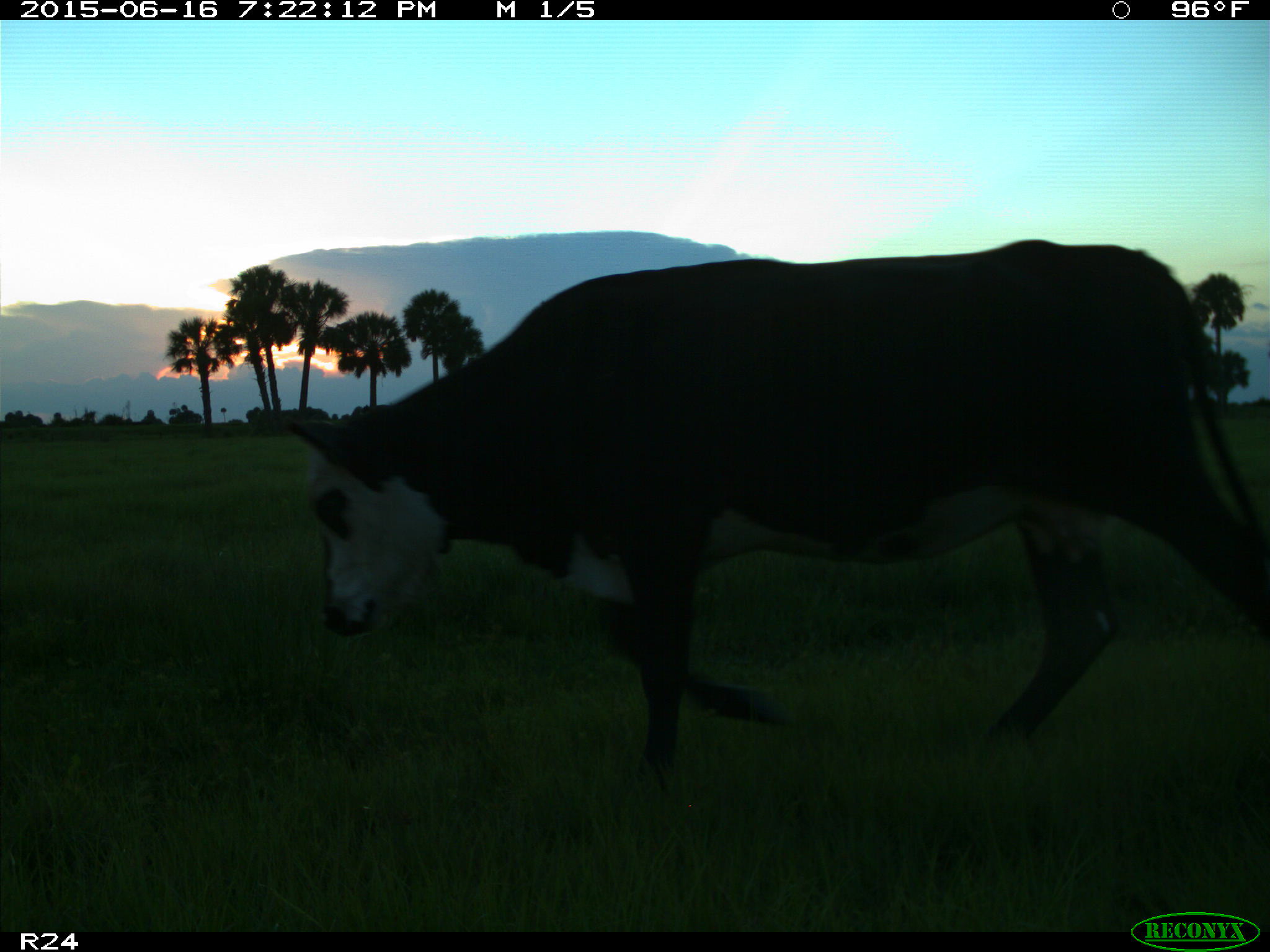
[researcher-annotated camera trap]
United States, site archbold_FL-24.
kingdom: Animalia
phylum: Chordata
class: Mammalia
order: Artiodactyla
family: Bovidae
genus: Bos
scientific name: Bos taurus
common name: domestic cow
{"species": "Bos taurus (domestic cow)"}